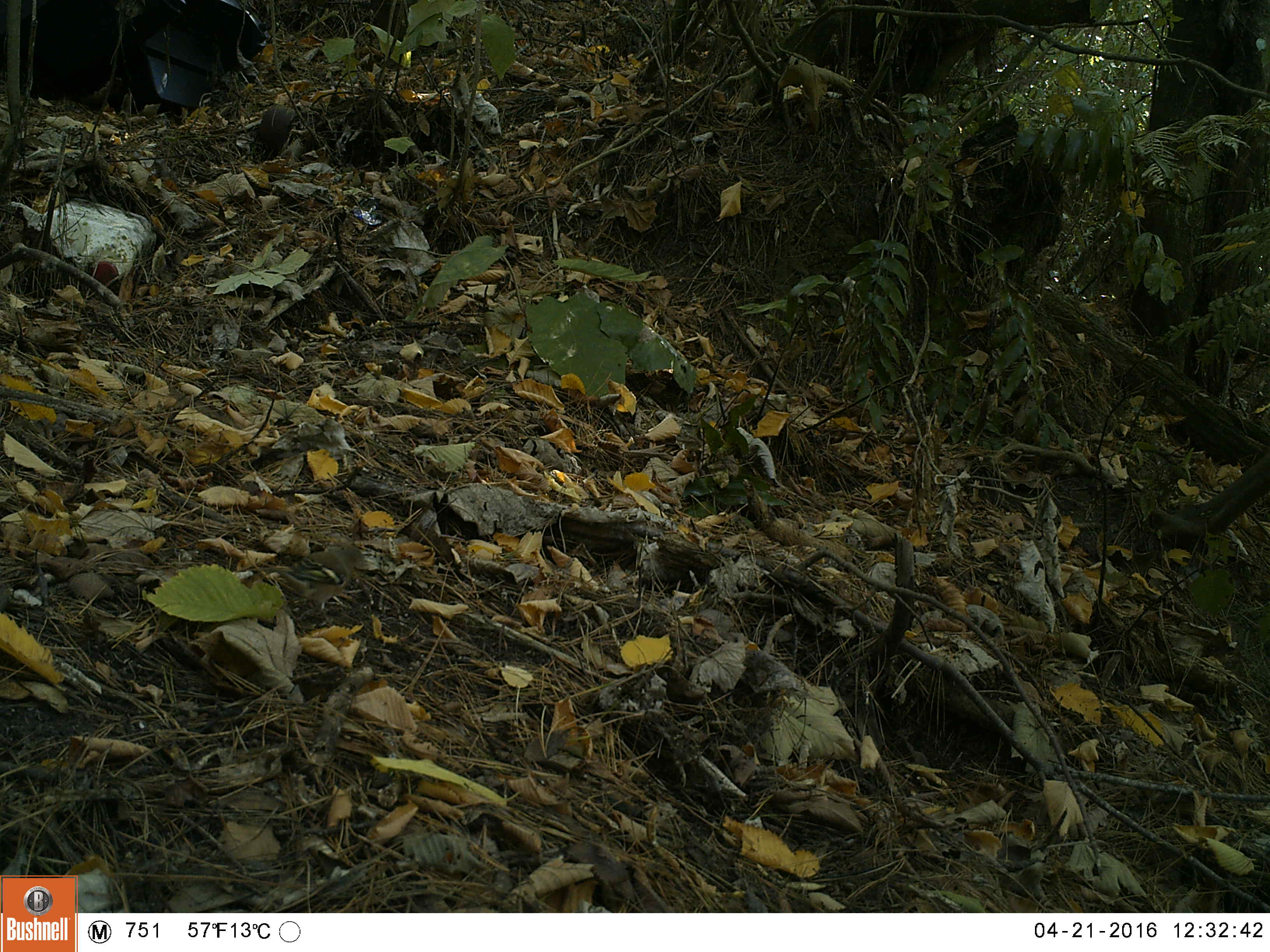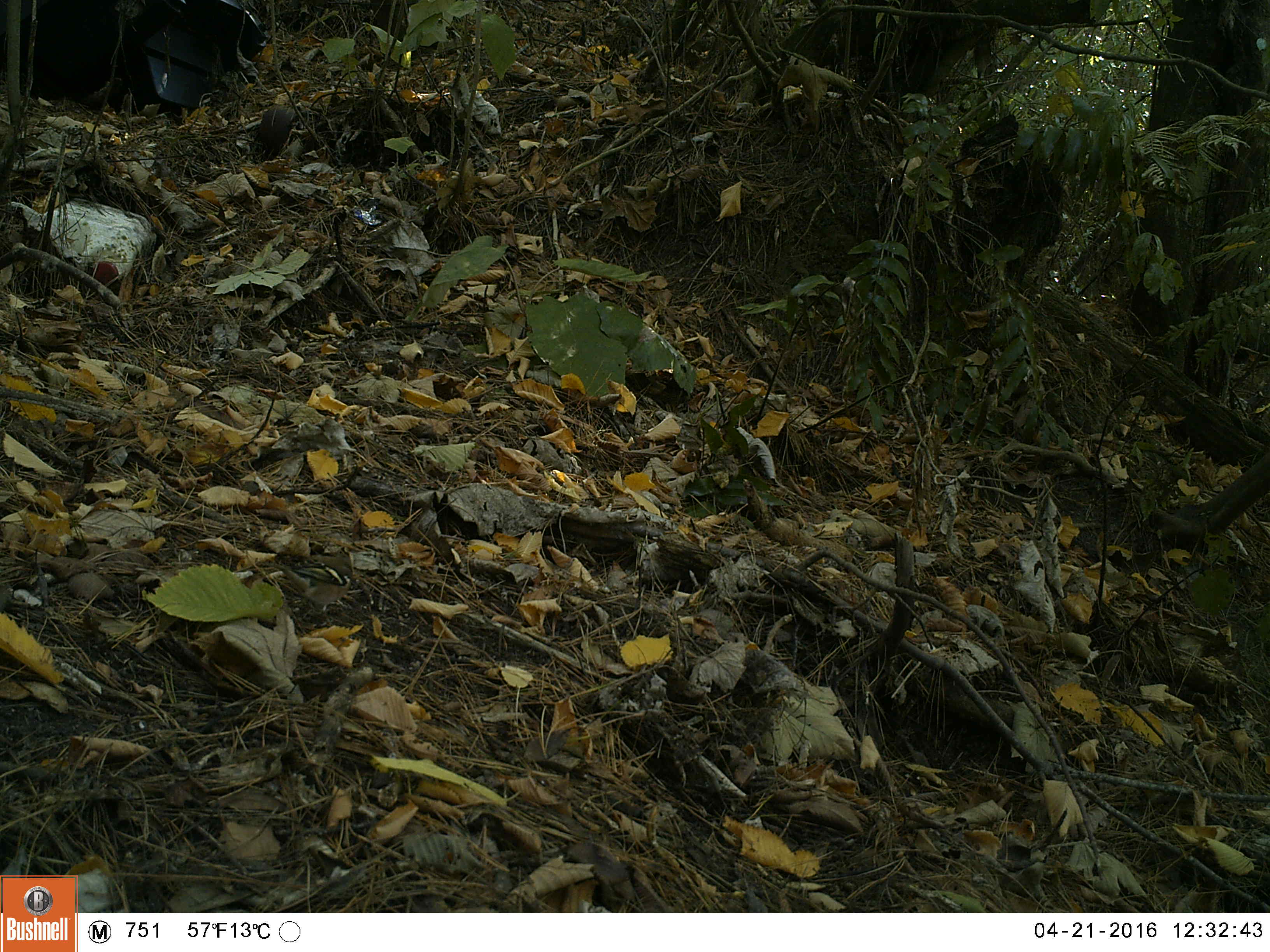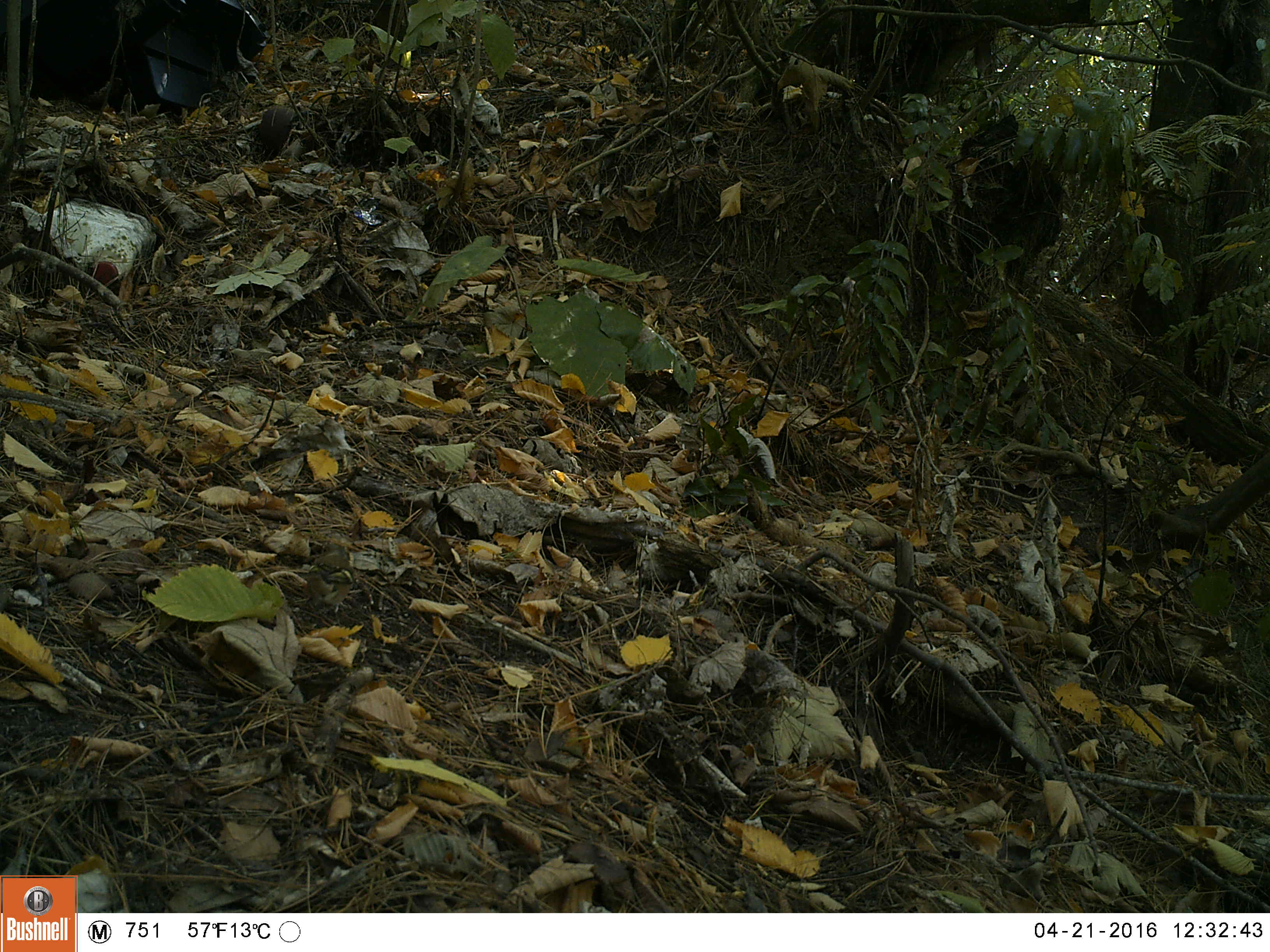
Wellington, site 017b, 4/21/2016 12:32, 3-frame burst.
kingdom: Animalia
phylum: Chordata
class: Aves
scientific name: Aves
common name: bird